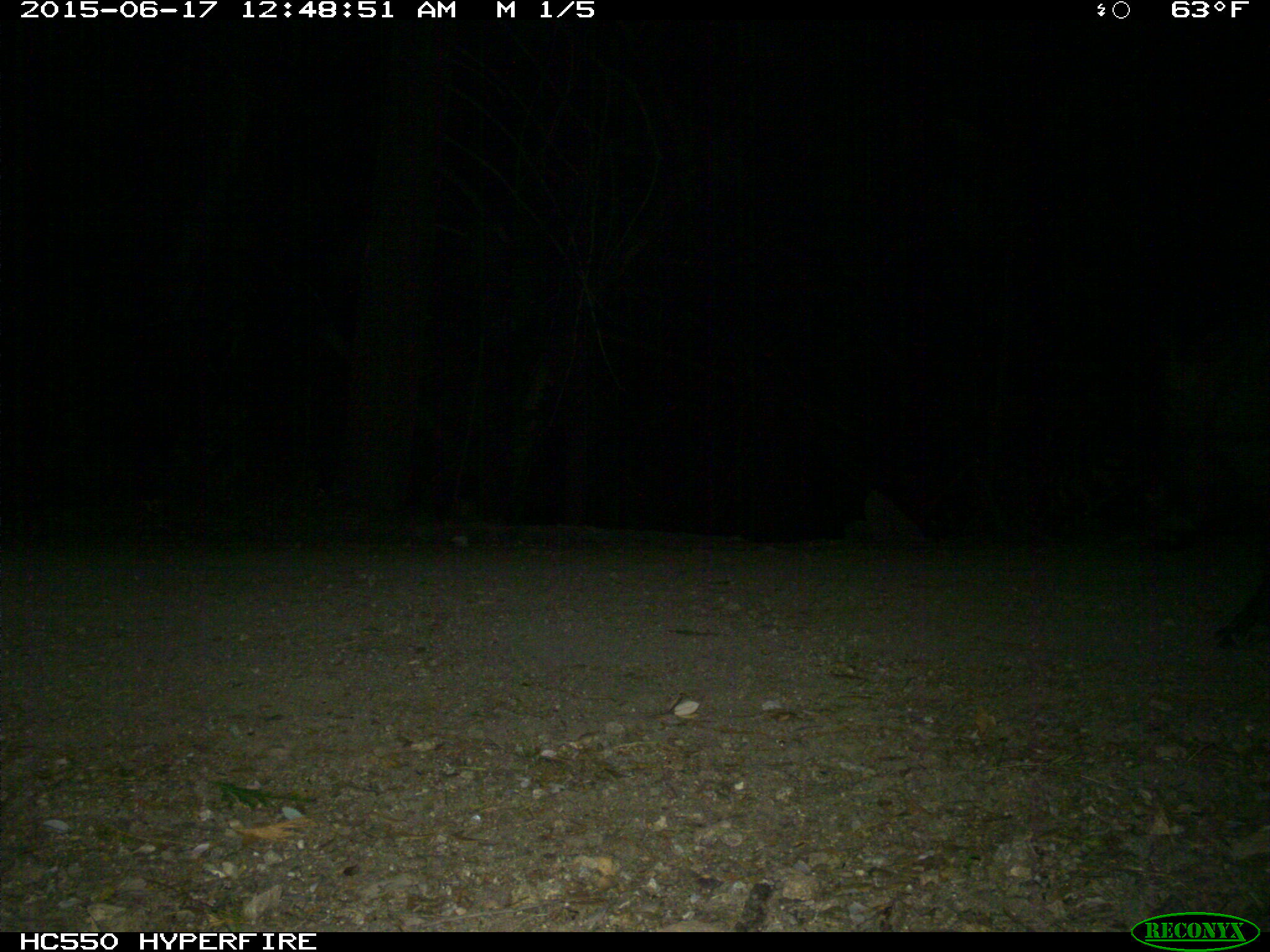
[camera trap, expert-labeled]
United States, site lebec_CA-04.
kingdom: Animalia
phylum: Chordata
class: Mammalia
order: Artiodactyla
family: Suidae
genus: Sus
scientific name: Sus scrofa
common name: wild boar